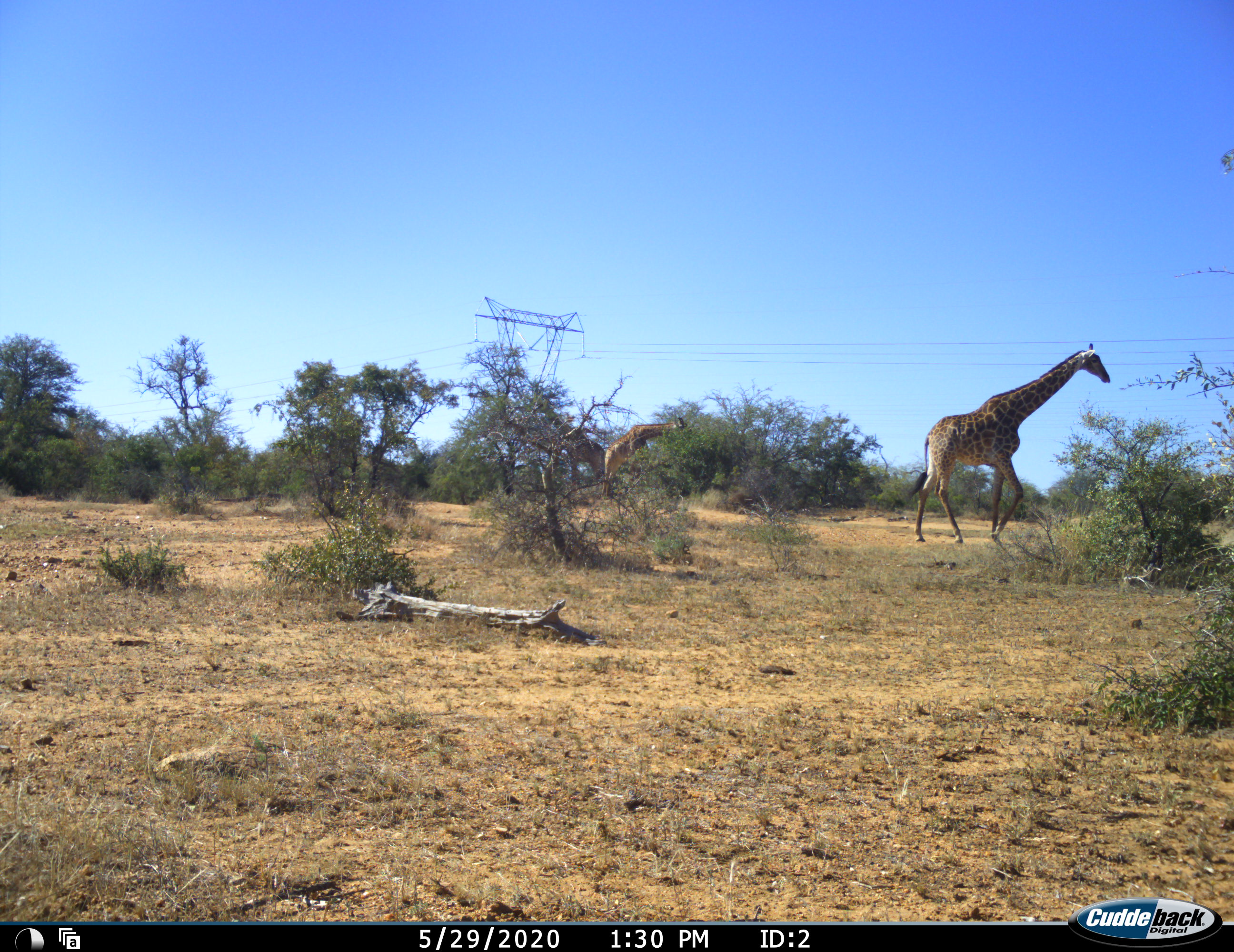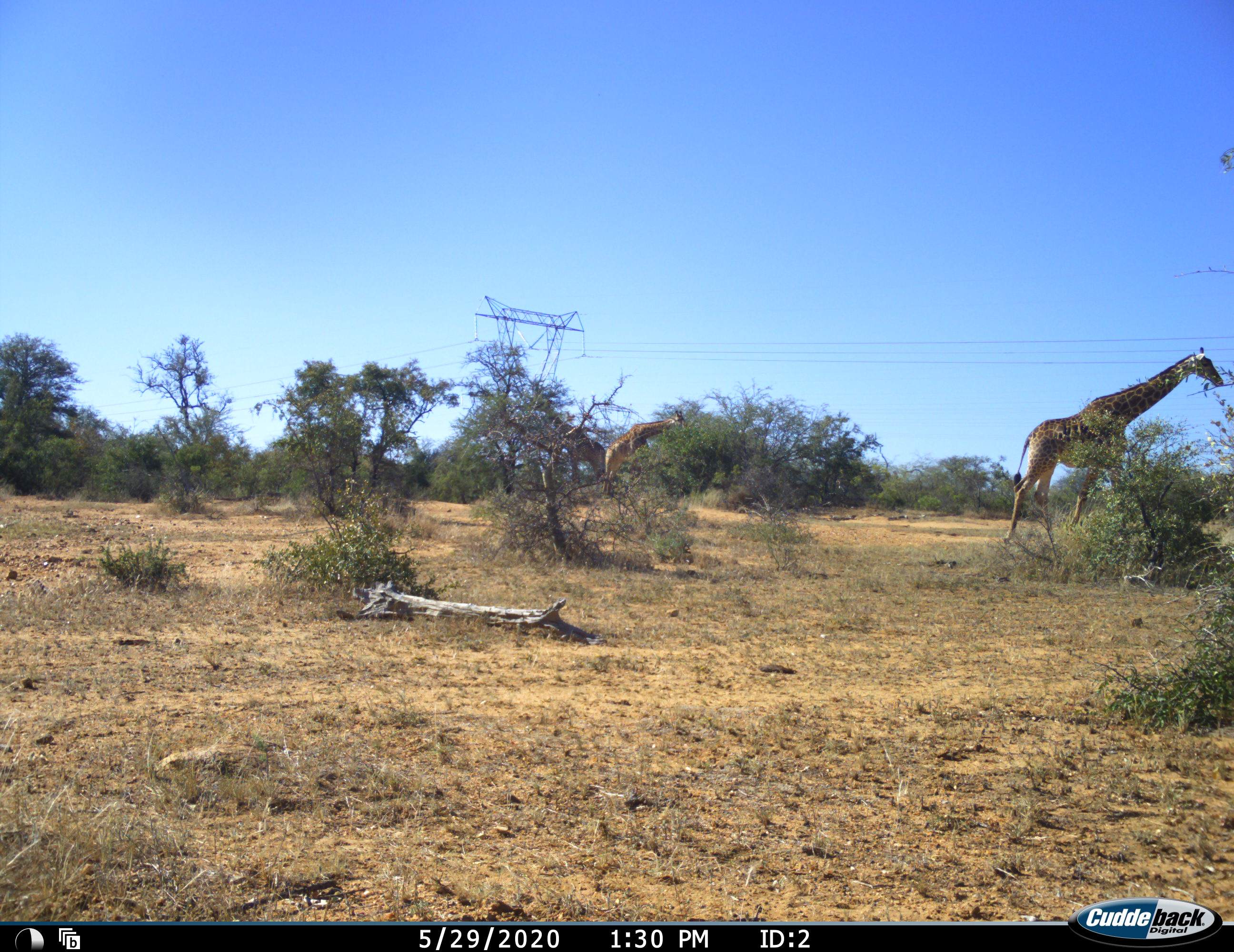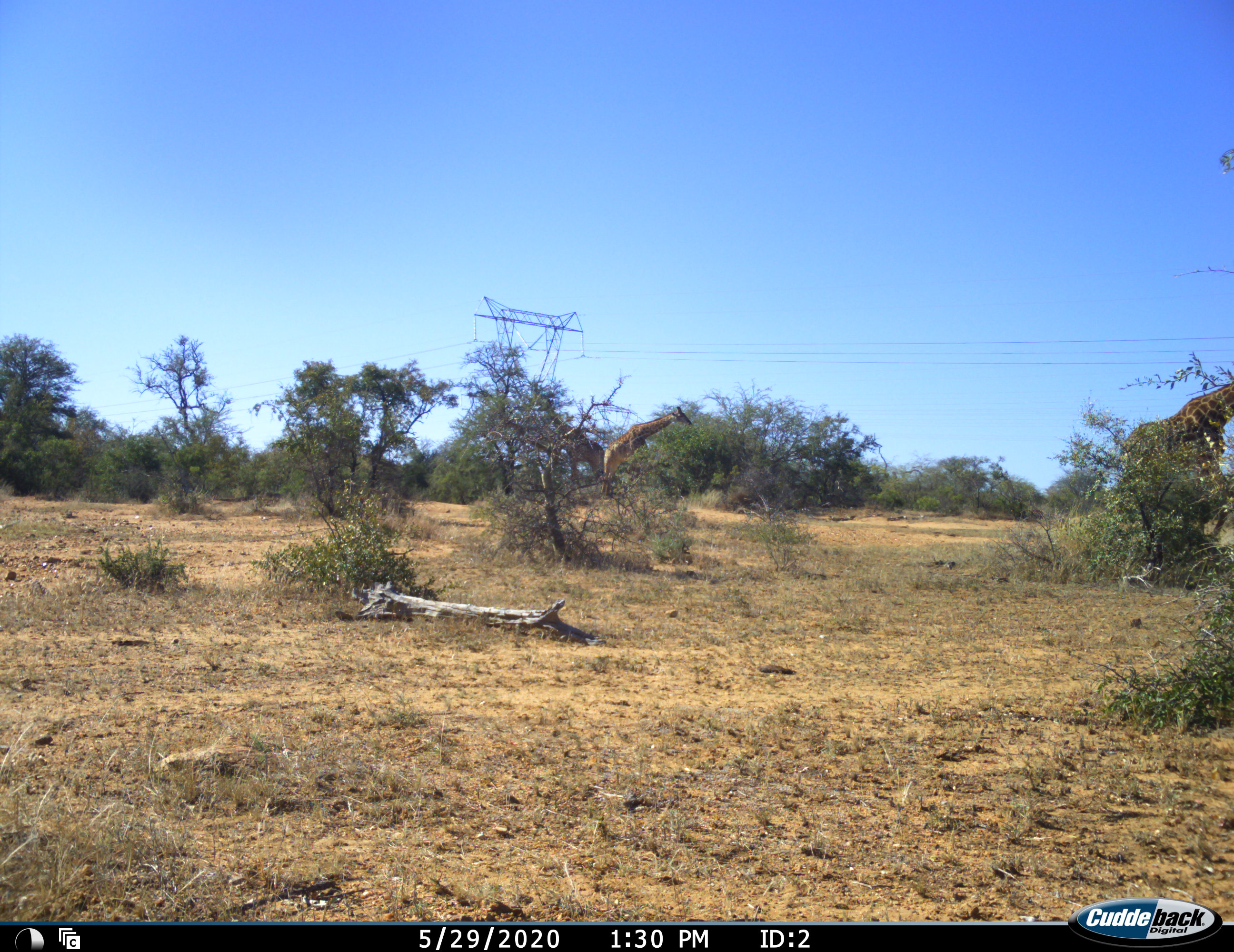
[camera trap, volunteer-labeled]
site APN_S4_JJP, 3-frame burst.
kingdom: Animalia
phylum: Chordata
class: Mammalia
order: Artiodactyla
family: Giraffidae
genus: Giraffa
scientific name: Giraffa camelopardalis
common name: giraffe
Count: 3.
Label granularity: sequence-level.